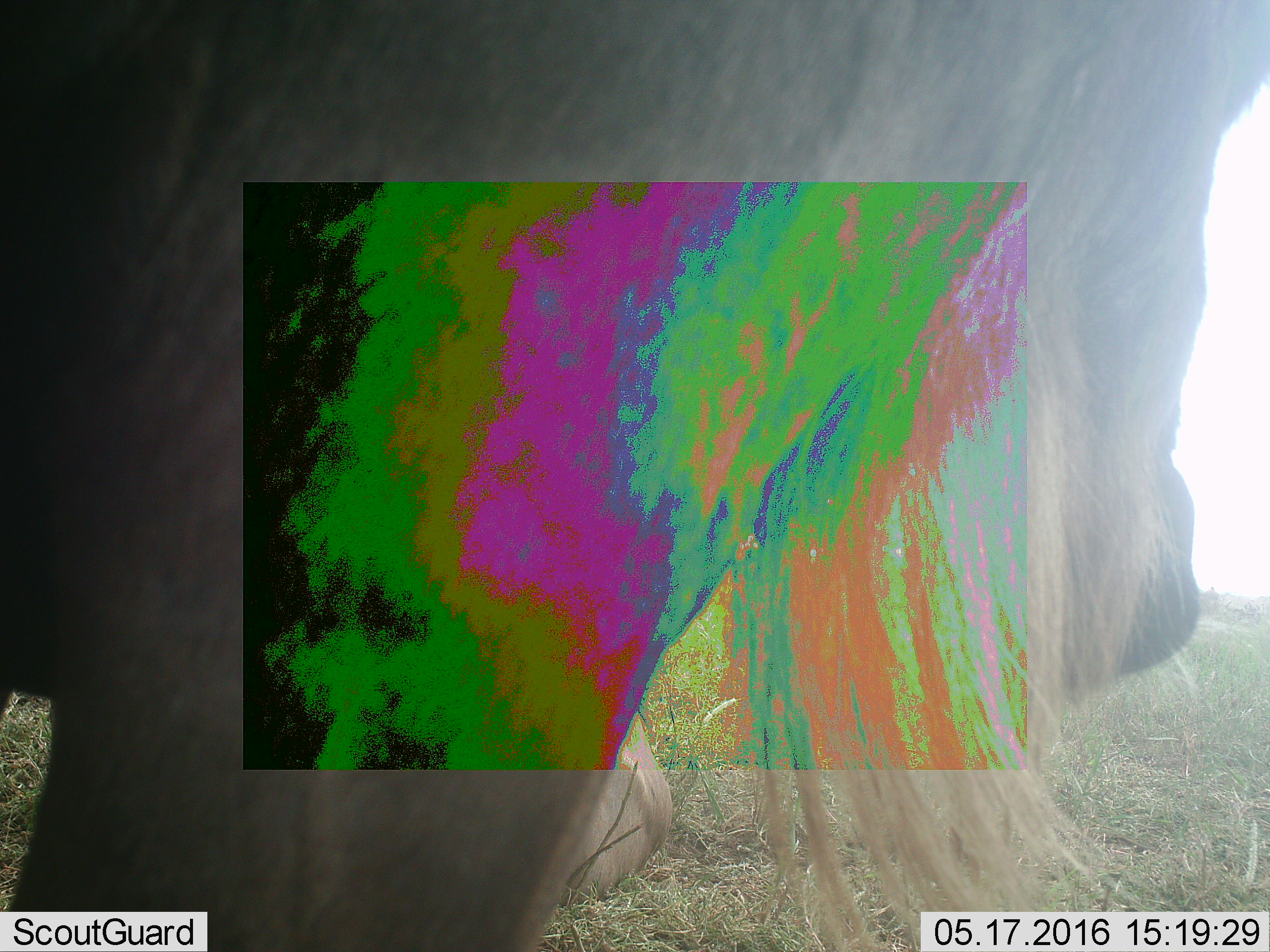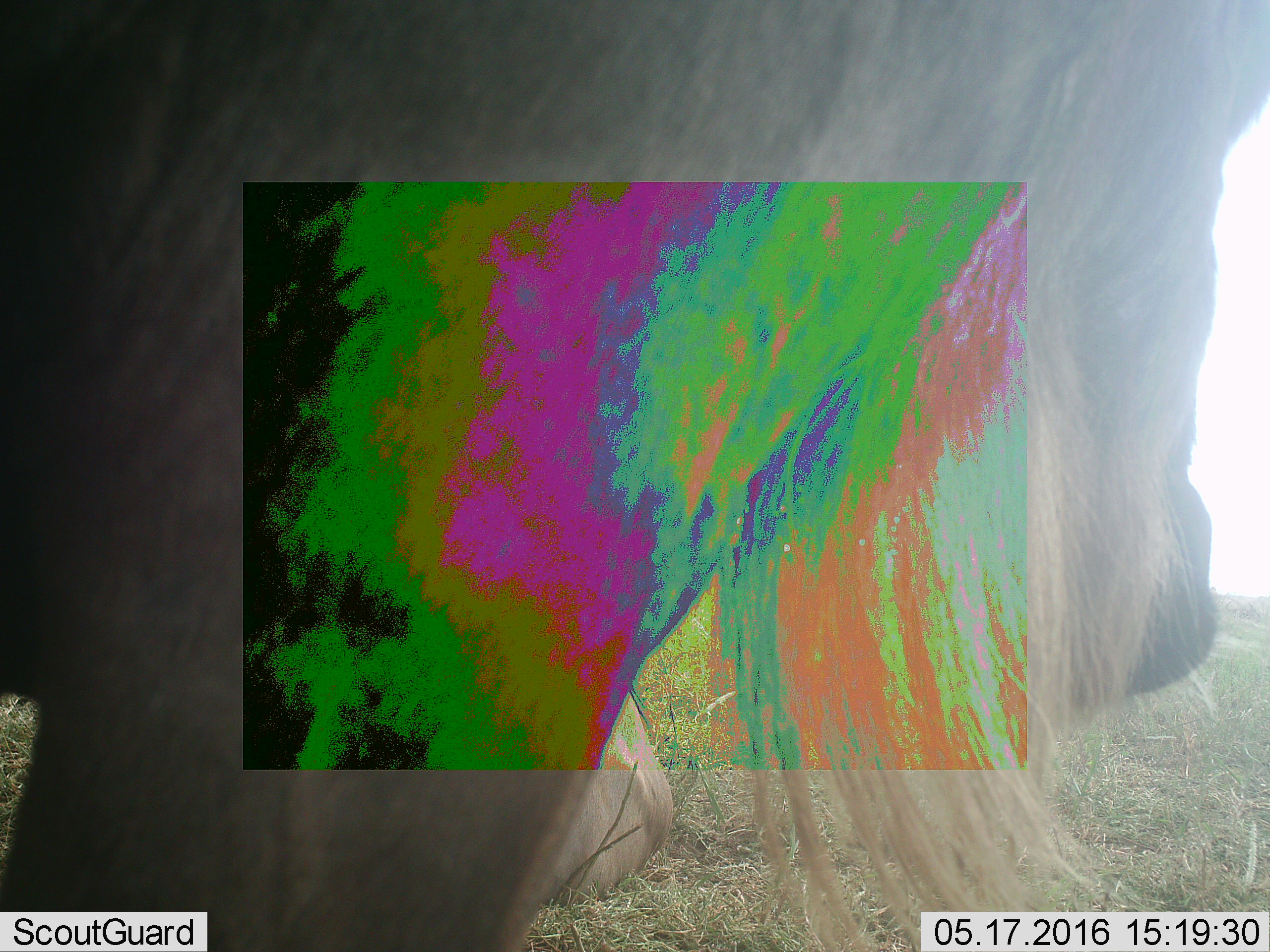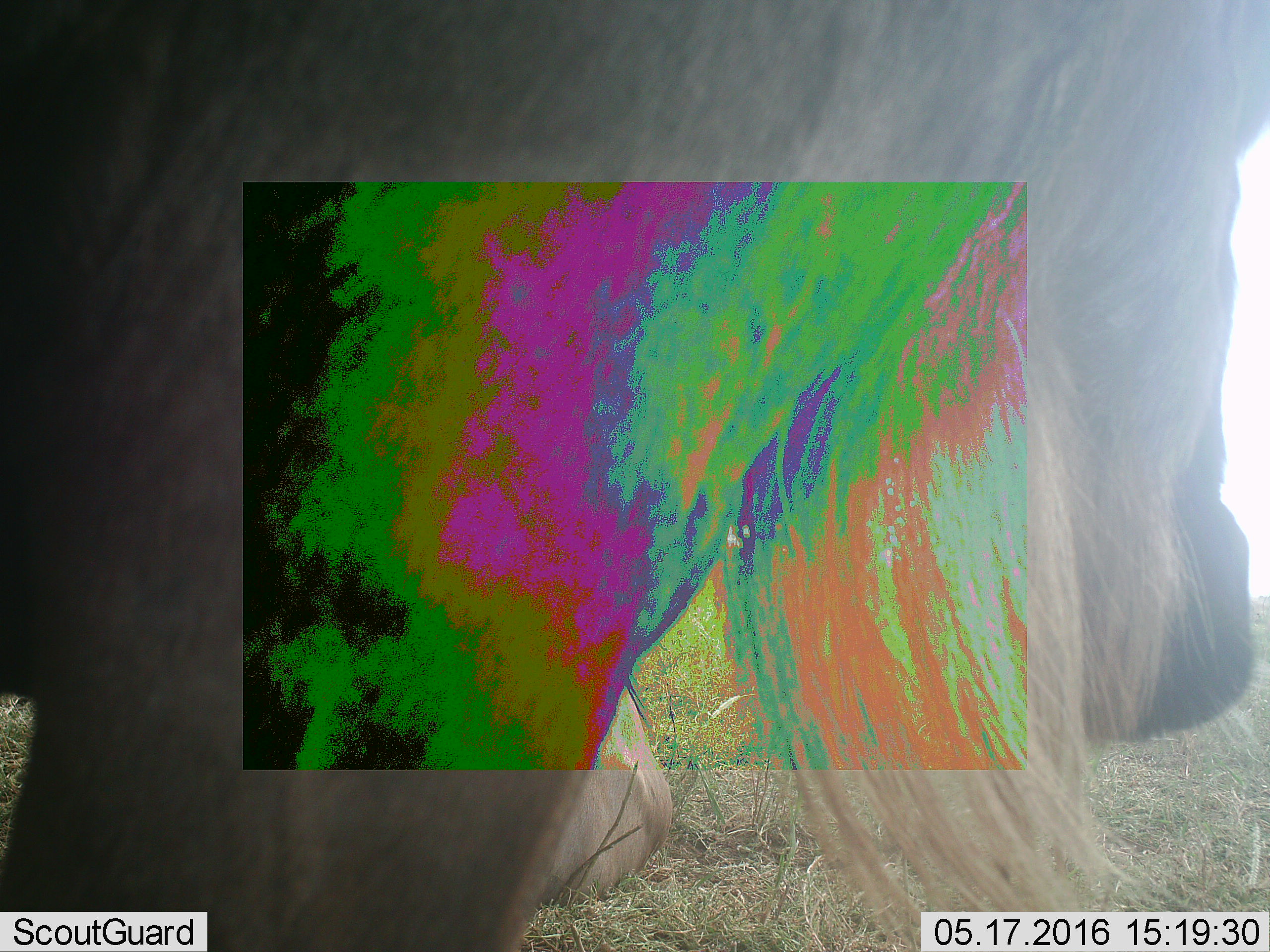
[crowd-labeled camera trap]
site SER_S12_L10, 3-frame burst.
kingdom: Animalia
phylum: Chordata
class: Mammalia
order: Artiodactyla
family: Bovidae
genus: Connochaetes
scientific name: Connochaetes taurinus taurinus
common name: blue wildebeest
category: wildebeestblue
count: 2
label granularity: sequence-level